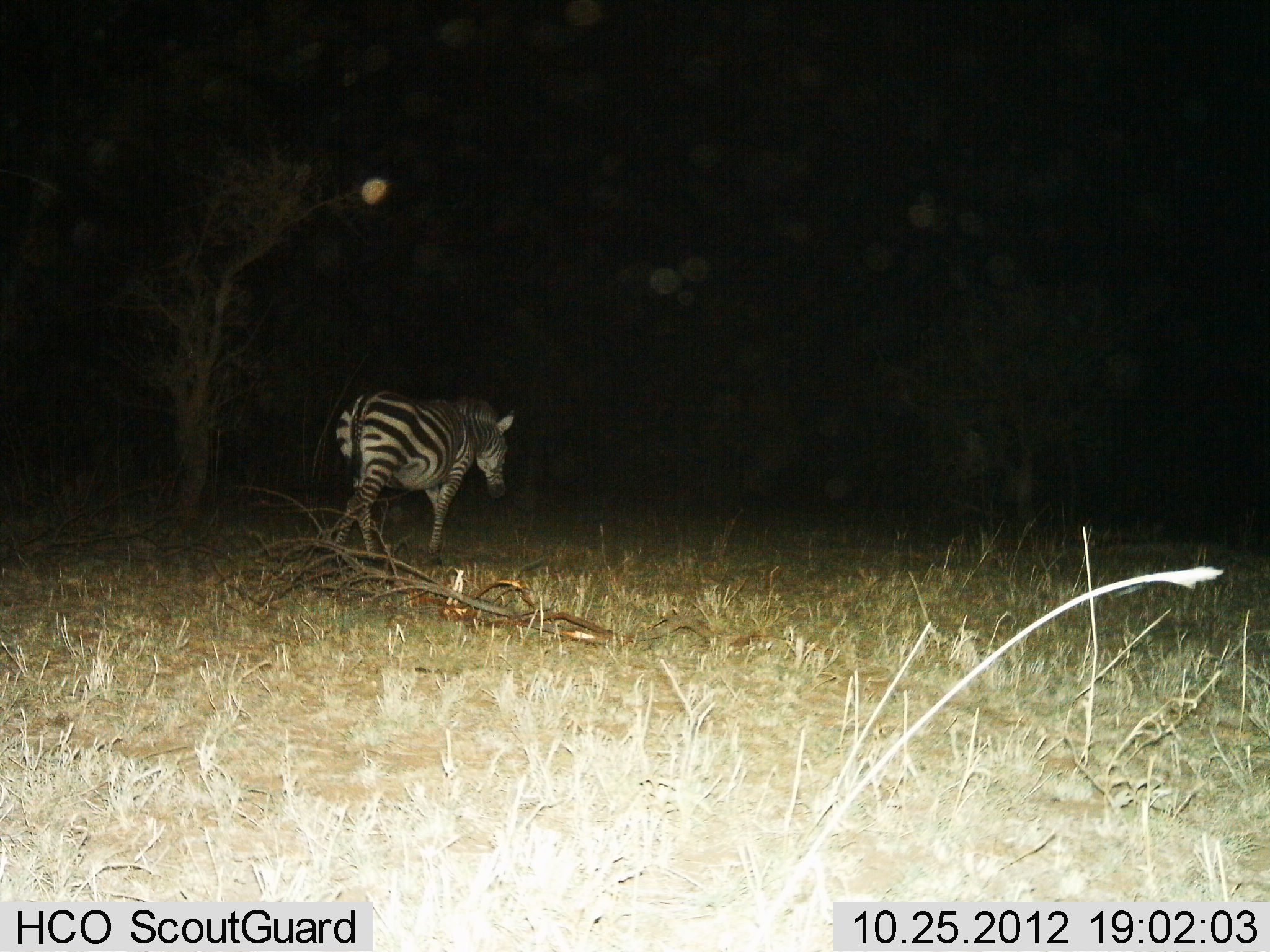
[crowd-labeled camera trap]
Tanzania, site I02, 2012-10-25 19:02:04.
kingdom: Animalia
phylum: Chordata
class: Mammalia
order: Perissodactyla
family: Equidae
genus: Equus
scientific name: Equus quagga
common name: plains zebra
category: zebra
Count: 1.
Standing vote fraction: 0%.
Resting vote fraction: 0%.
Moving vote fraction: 100%.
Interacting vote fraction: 0%.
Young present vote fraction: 0%.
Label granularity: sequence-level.